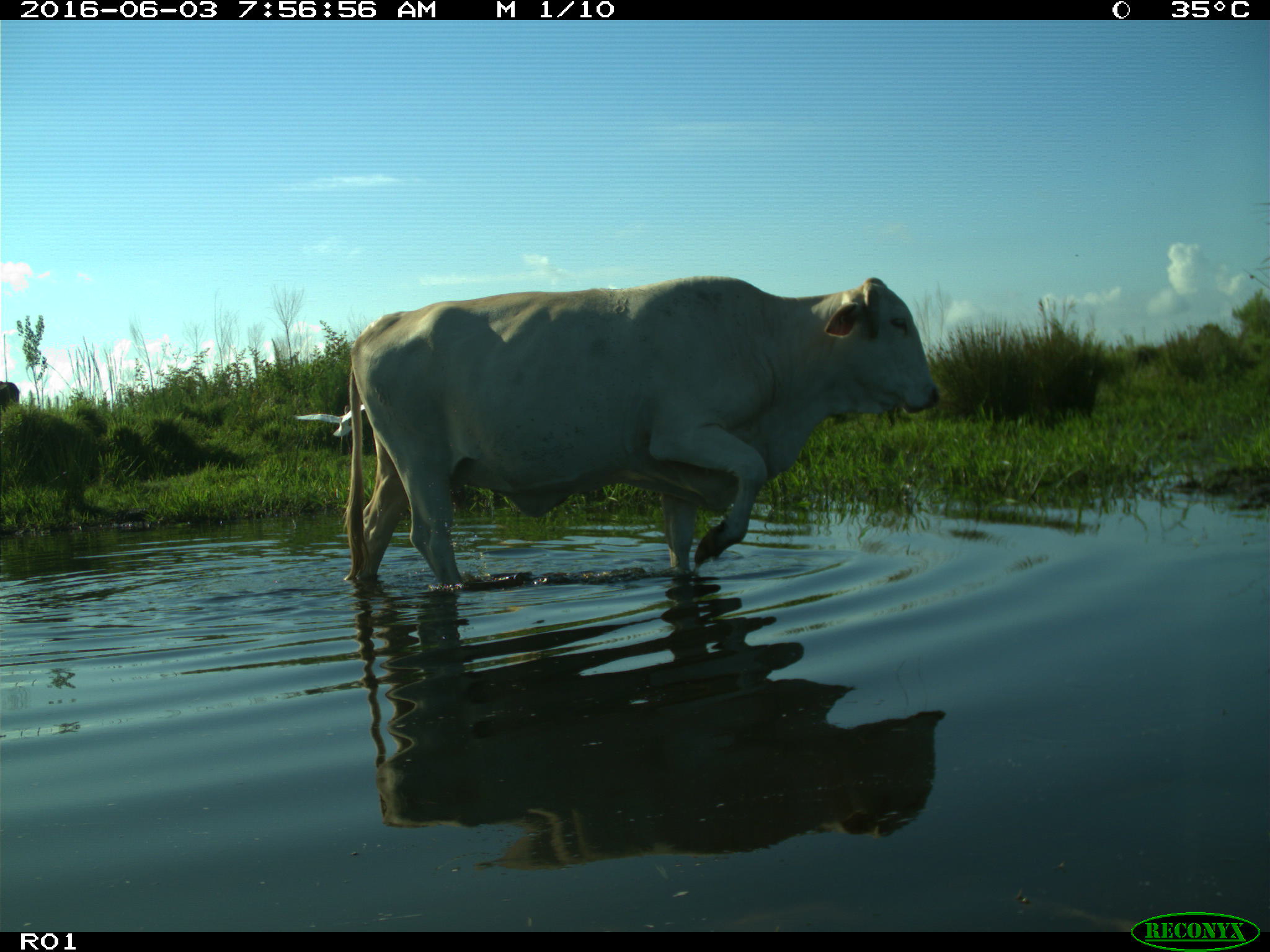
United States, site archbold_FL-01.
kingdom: Animalia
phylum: Chordata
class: Mammalia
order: Artiodactyla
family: Bovidae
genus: Bos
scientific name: Bos taurus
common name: domestic cow